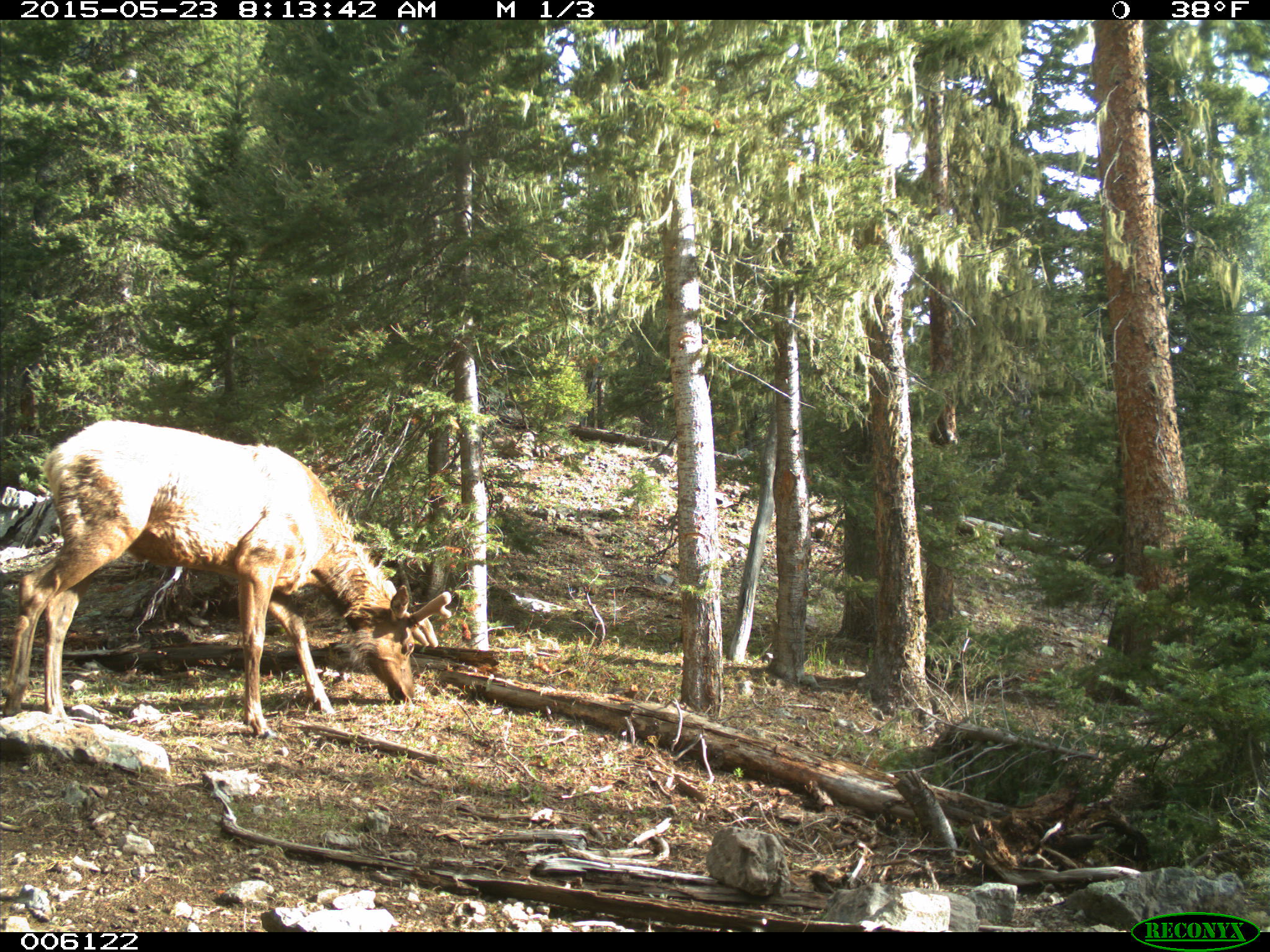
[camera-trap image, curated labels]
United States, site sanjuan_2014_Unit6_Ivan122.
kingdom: Animalia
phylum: Chordata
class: Mammalia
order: Artiodactyla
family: Cervidae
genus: Cervus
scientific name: Cervus elaphus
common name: red deer